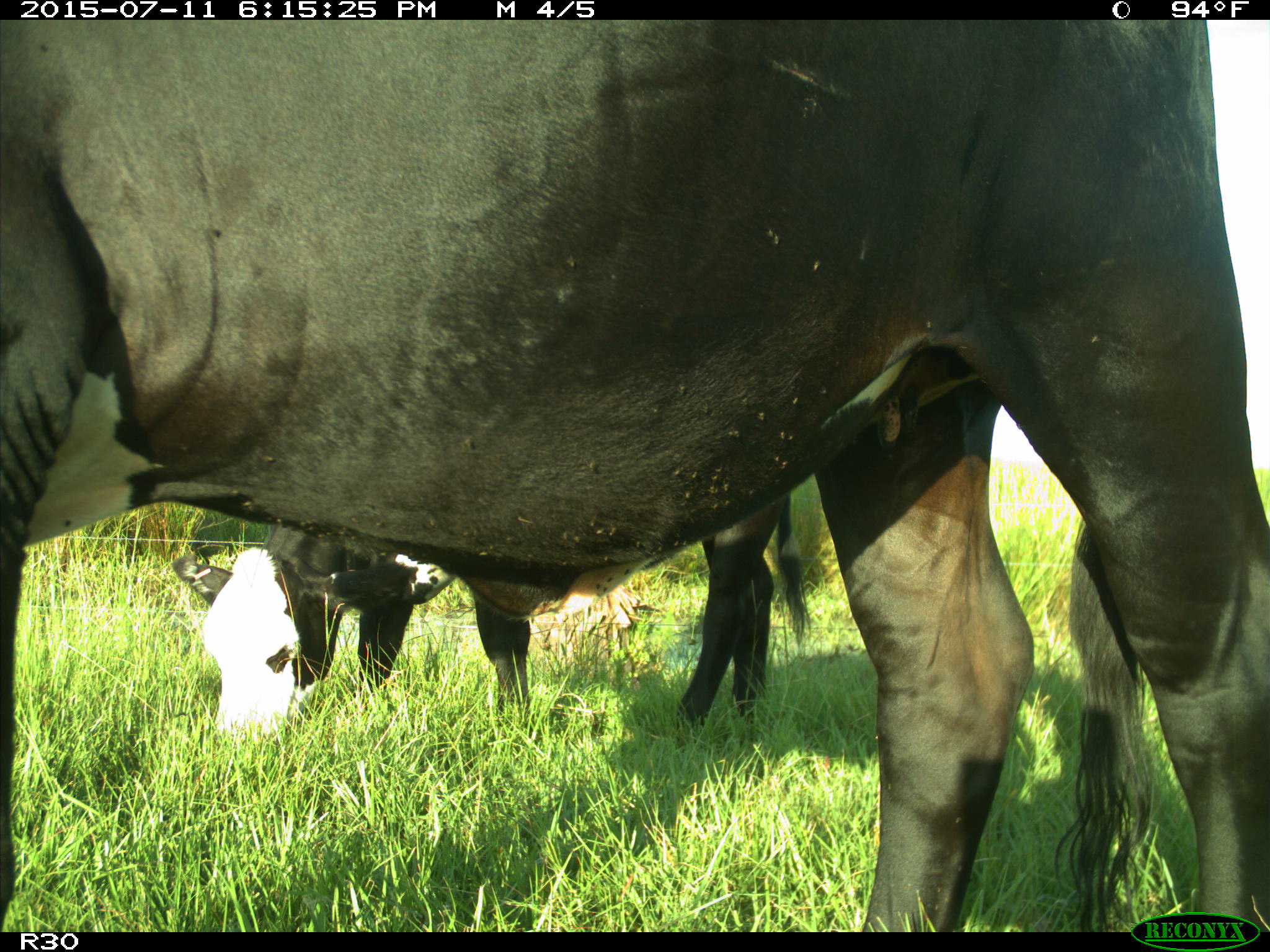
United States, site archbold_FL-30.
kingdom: Animalia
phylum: Chordata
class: Mammalia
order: Artiodactyla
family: Bovidae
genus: Bos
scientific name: Bos taurus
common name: domestic cow